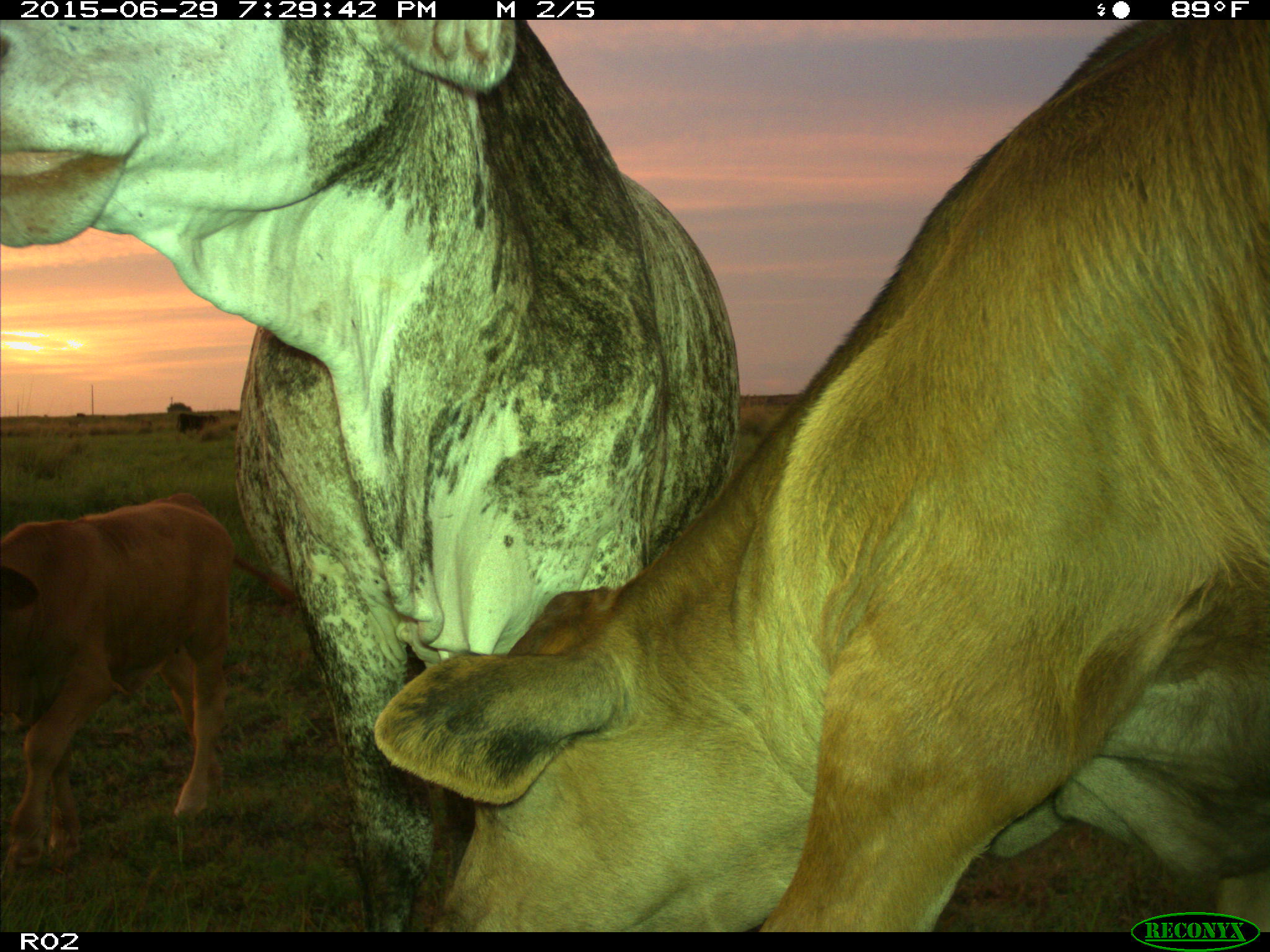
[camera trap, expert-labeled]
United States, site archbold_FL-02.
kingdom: Animalia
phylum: Chordata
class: Mammalia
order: Artiodactyla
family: Bovidae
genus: Bos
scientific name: Bos taurus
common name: domestic cow